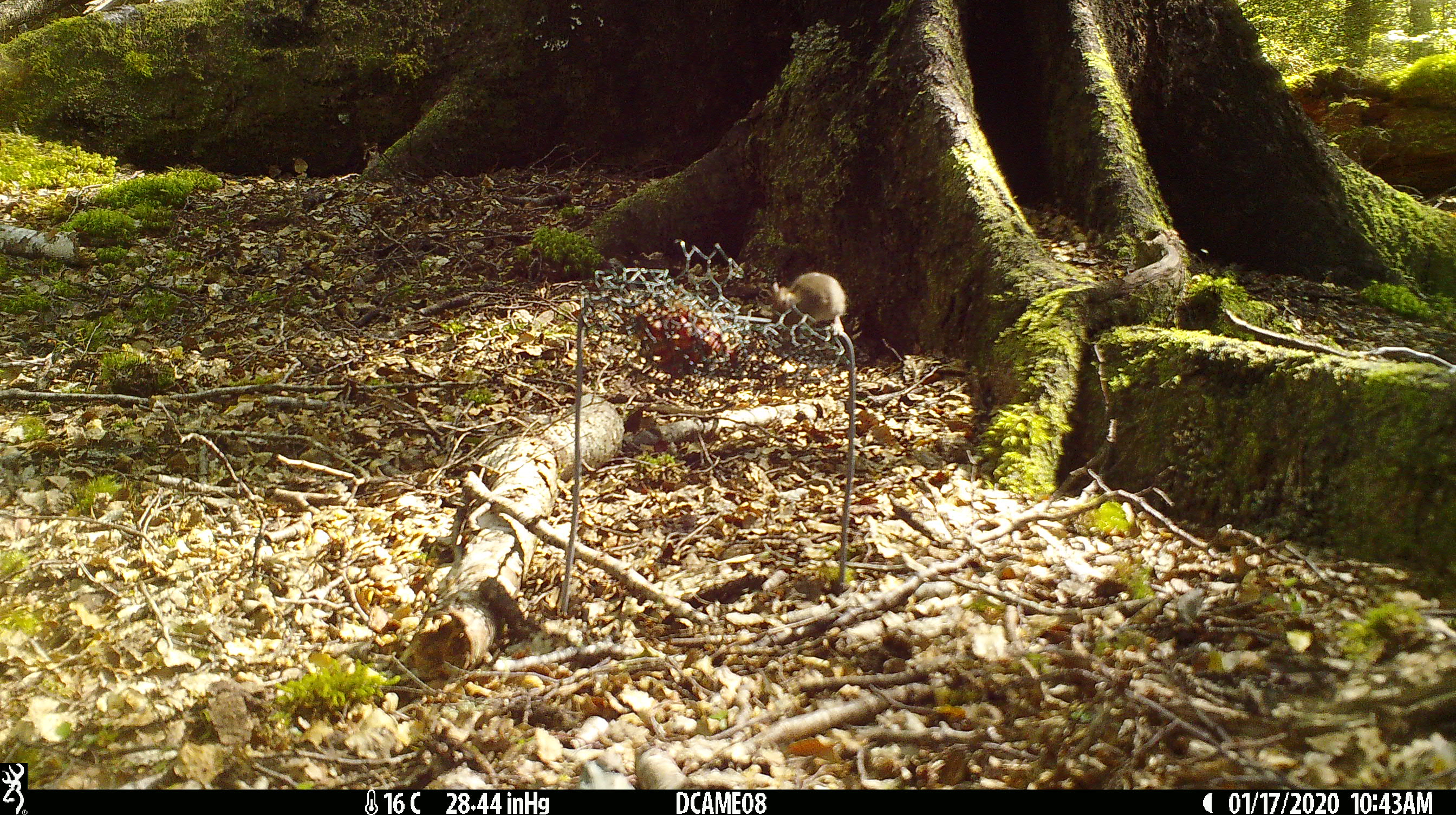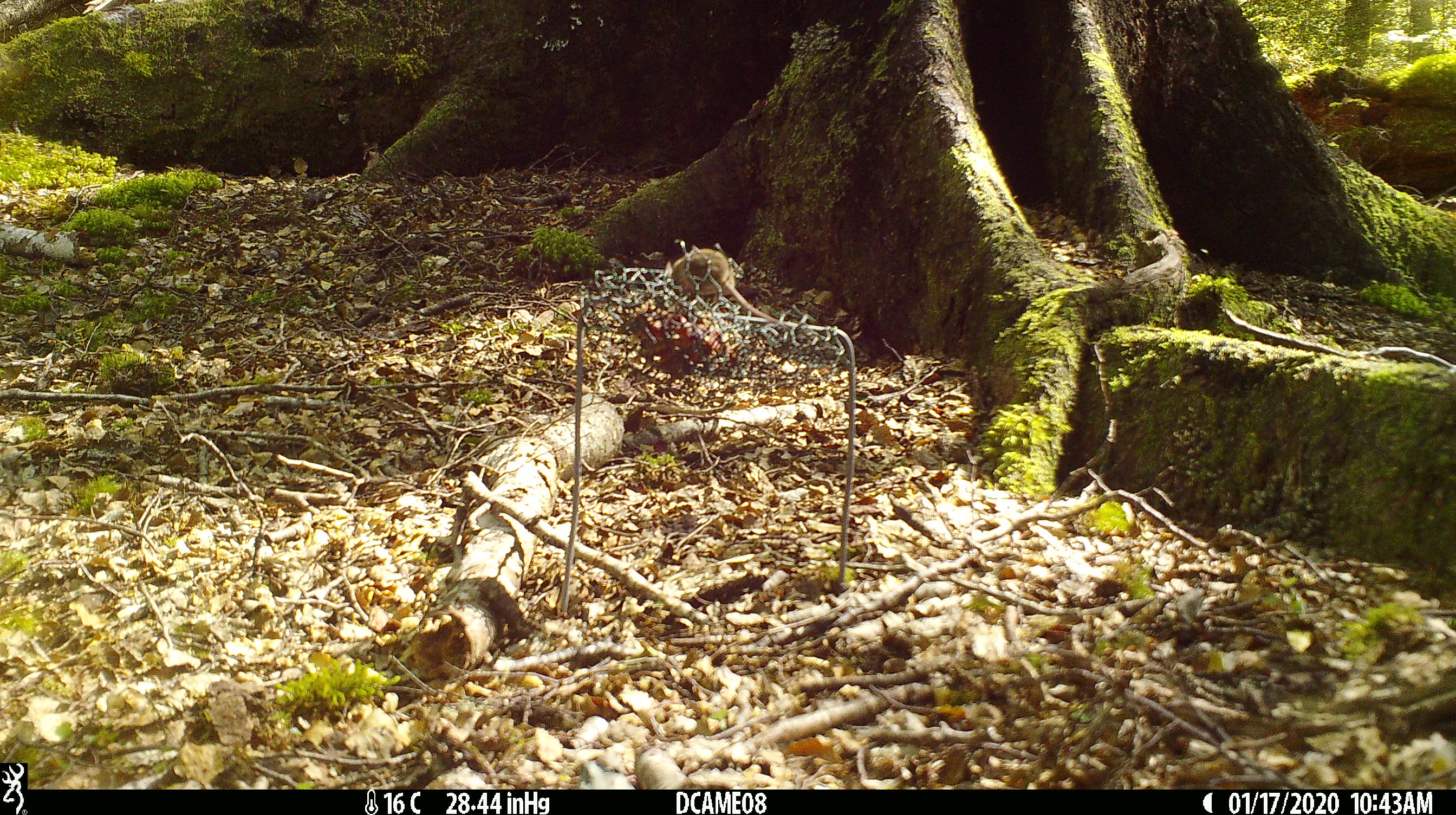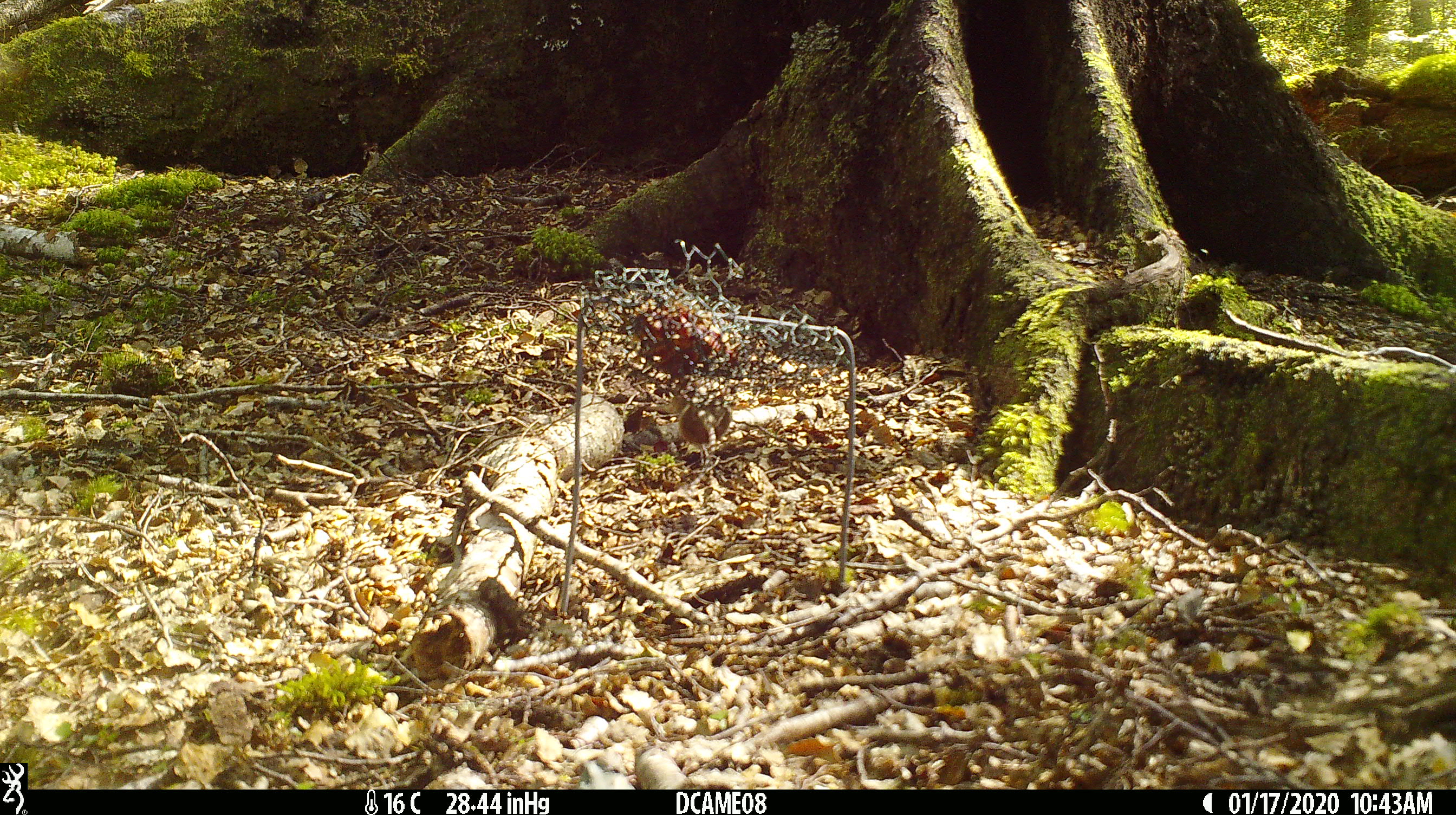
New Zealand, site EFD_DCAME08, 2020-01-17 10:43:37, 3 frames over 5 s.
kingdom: Animalia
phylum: Chordata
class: Mammalia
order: Rodentia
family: Muridae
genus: Mus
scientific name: Mus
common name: mouse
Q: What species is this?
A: Mouse (Mus).